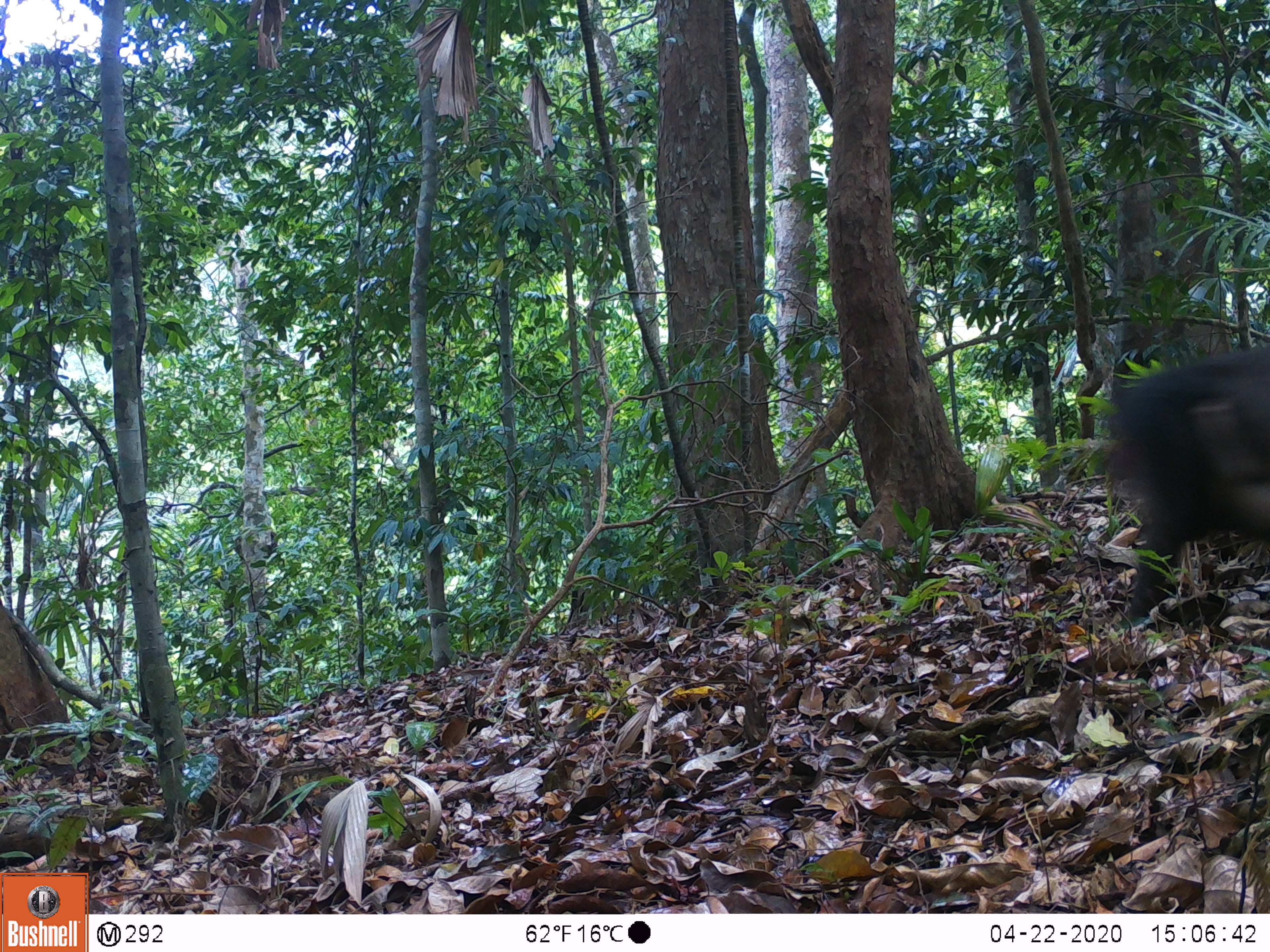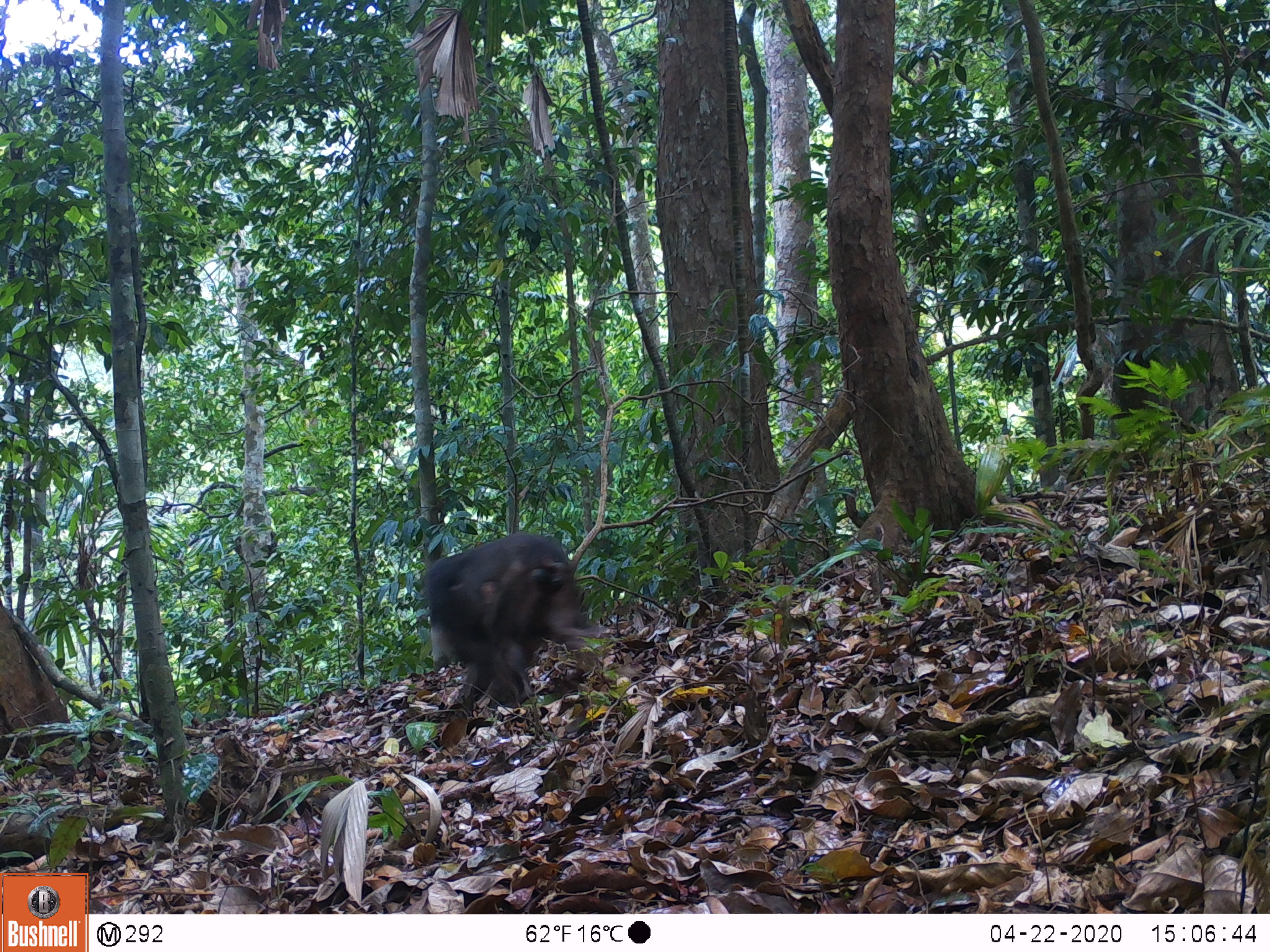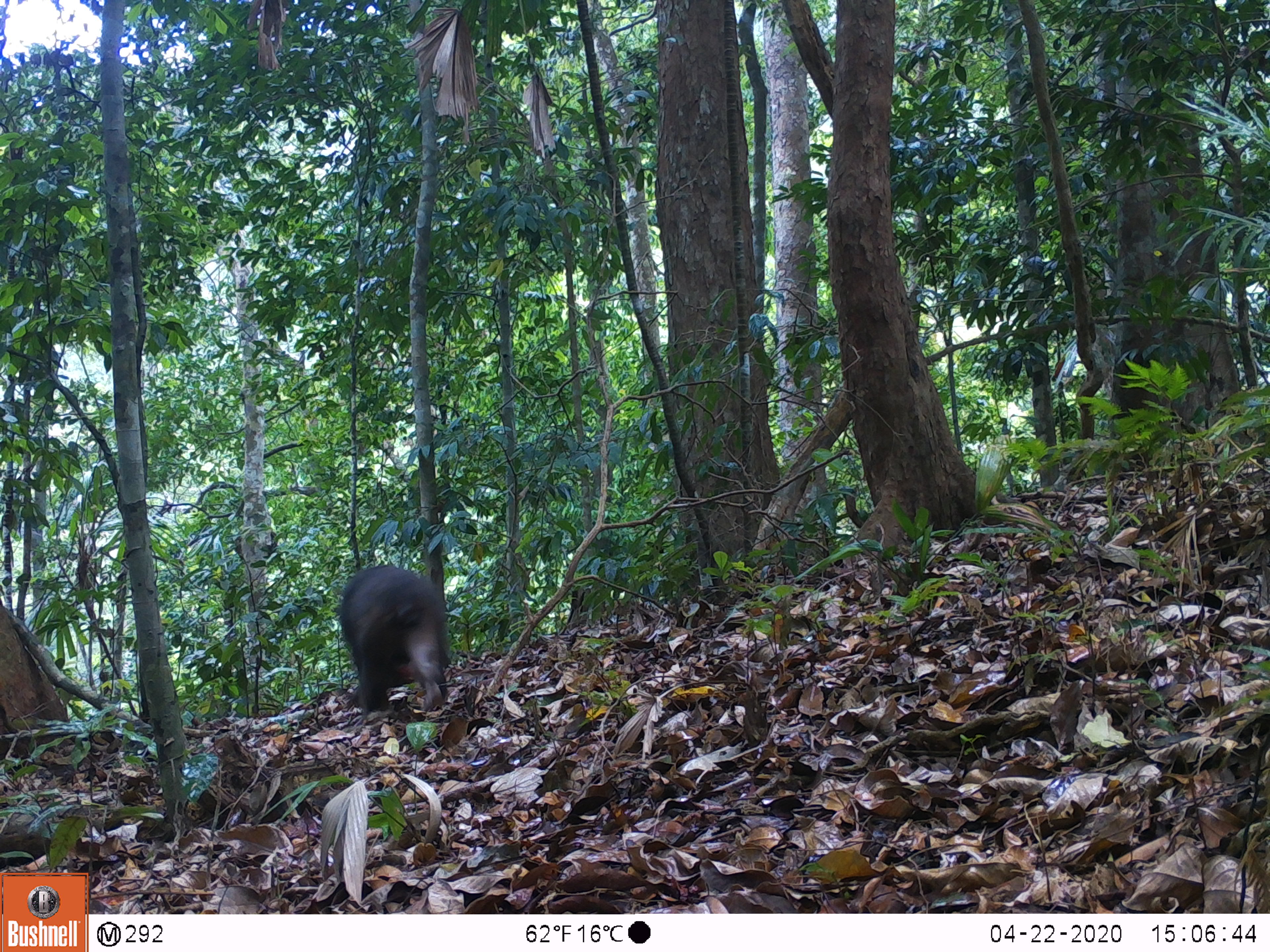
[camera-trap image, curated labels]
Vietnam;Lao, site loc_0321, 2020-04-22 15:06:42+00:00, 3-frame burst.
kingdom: Animalia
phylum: Chordata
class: Mammalia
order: Primates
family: Cercopithecidae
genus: Macaca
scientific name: Macaca arctoides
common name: stump-tailed macaque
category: stump tailed macaque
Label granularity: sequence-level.